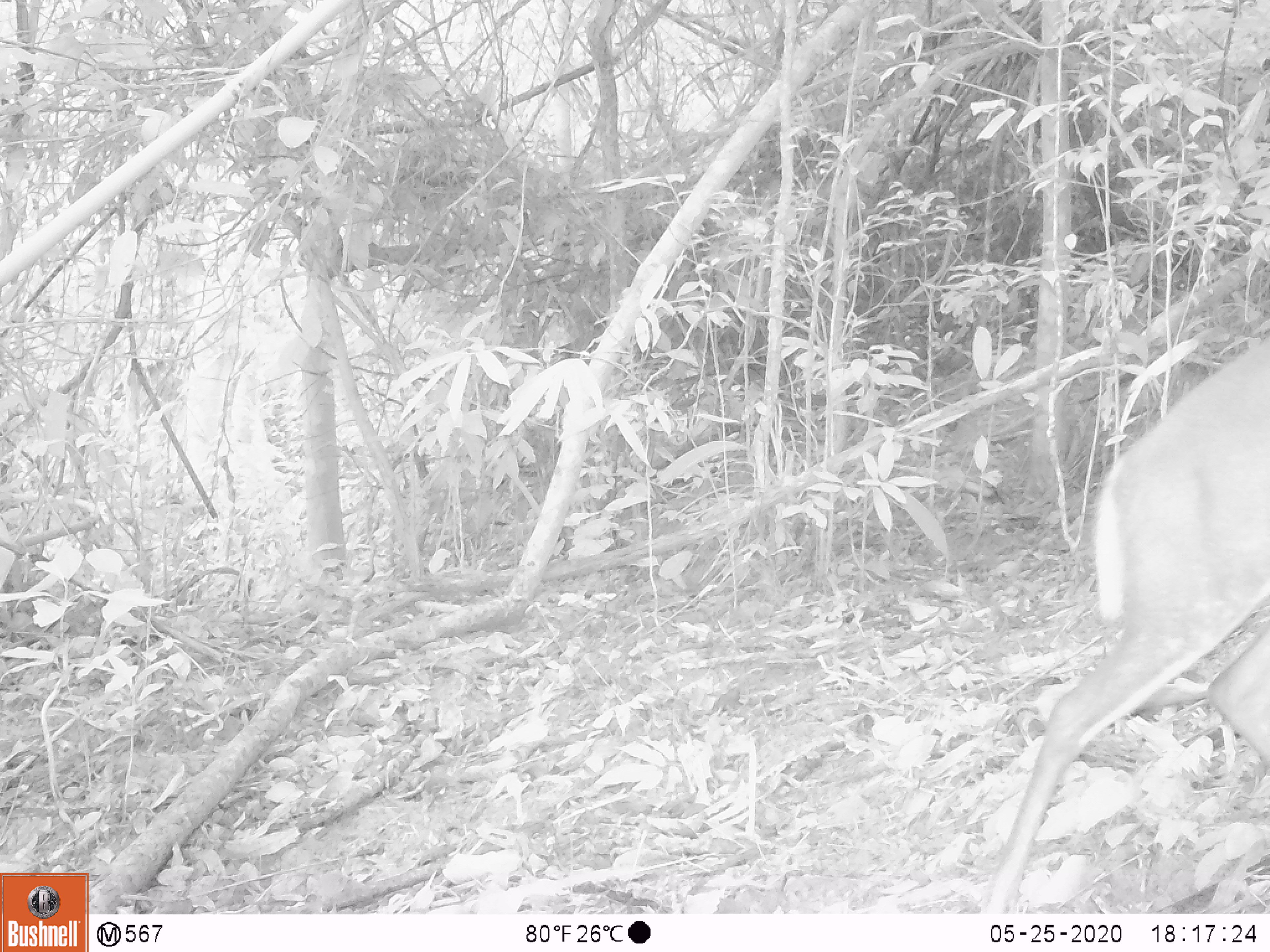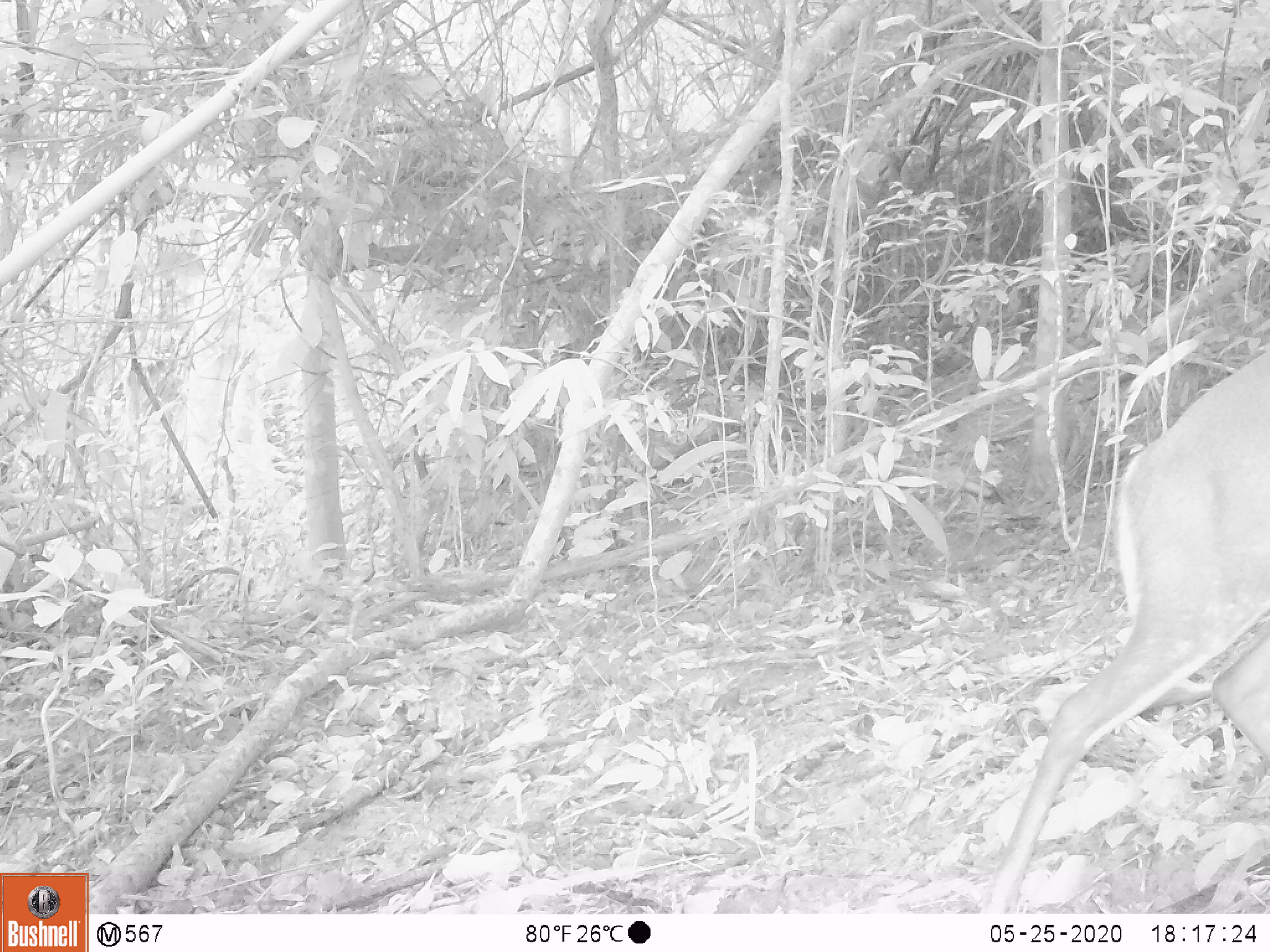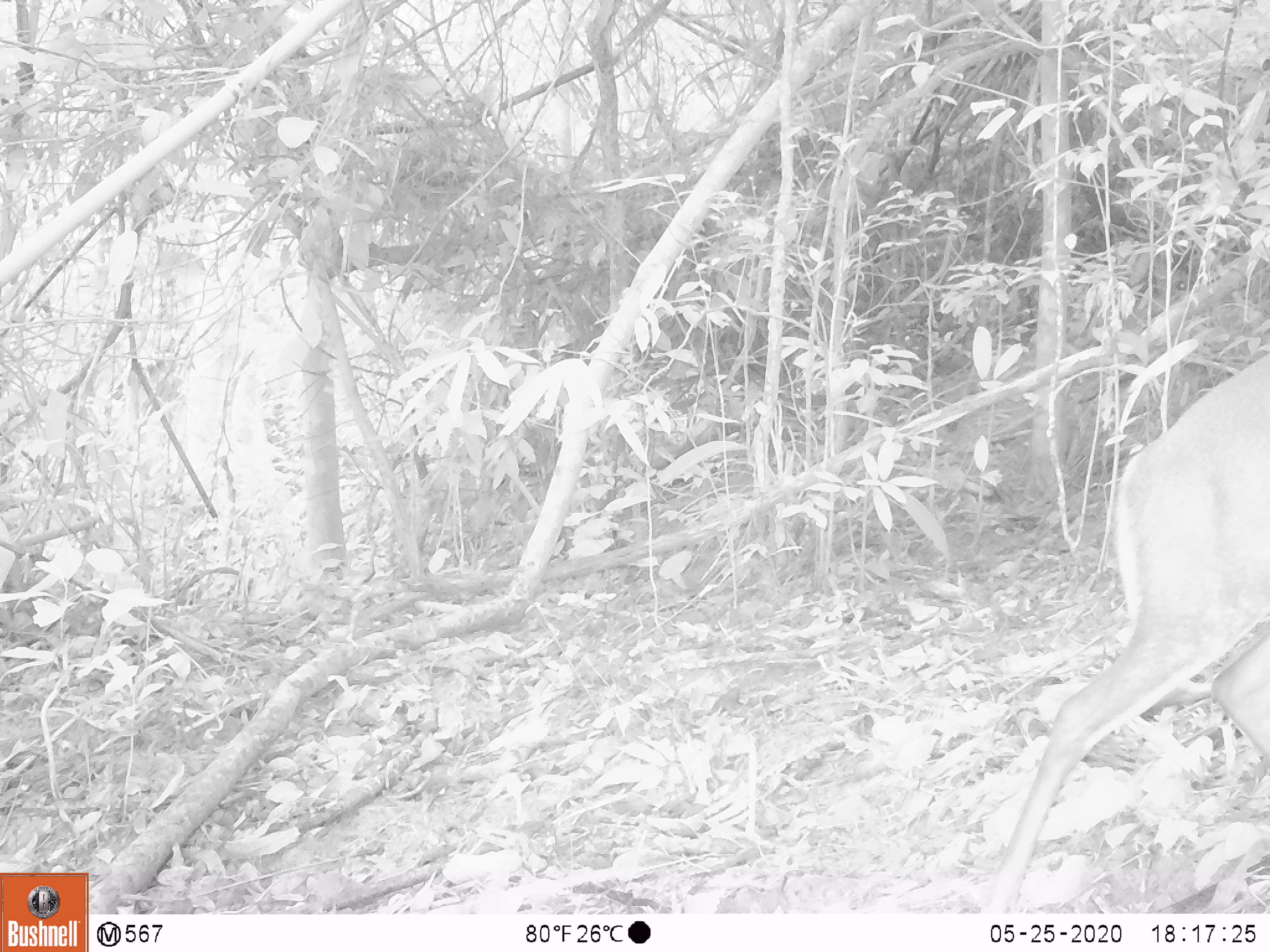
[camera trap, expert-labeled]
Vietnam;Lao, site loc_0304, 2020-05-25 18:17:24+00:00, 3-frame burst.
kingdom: Animalia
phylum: Chordata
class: Mammalia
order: Artiodactyla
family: Cervidae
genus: Muntiacus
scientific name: Muntiacus rooseveltorum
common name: roosevelt's muntjac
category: roosevelts muntjac group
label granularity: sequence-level